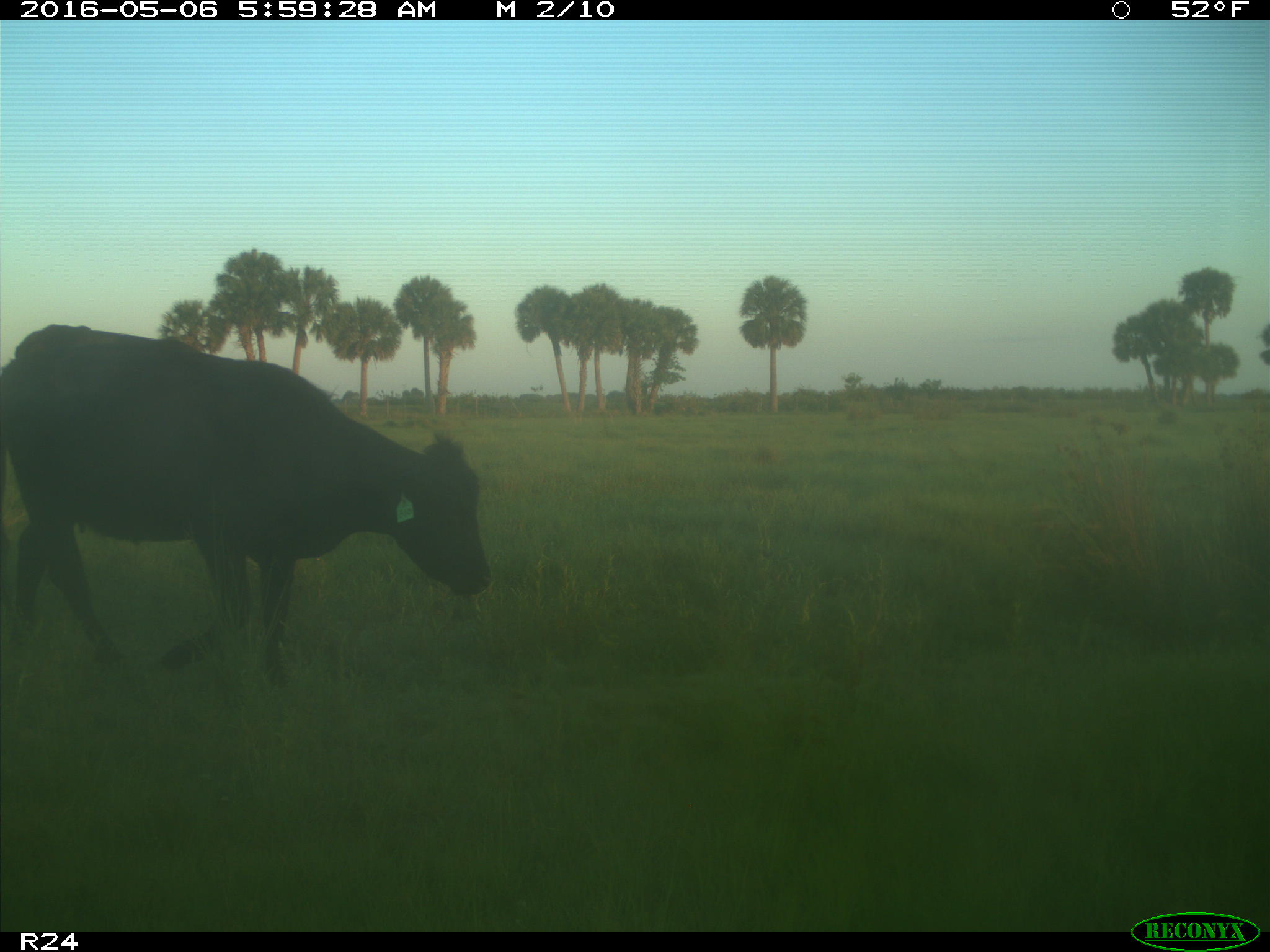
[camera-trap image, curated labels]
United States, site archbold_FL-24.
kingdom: Animalia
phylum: Chordata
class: Mammalia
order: Artiodactyla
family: Bovidae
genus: Bos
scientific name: Bos taurus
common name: domestic cow